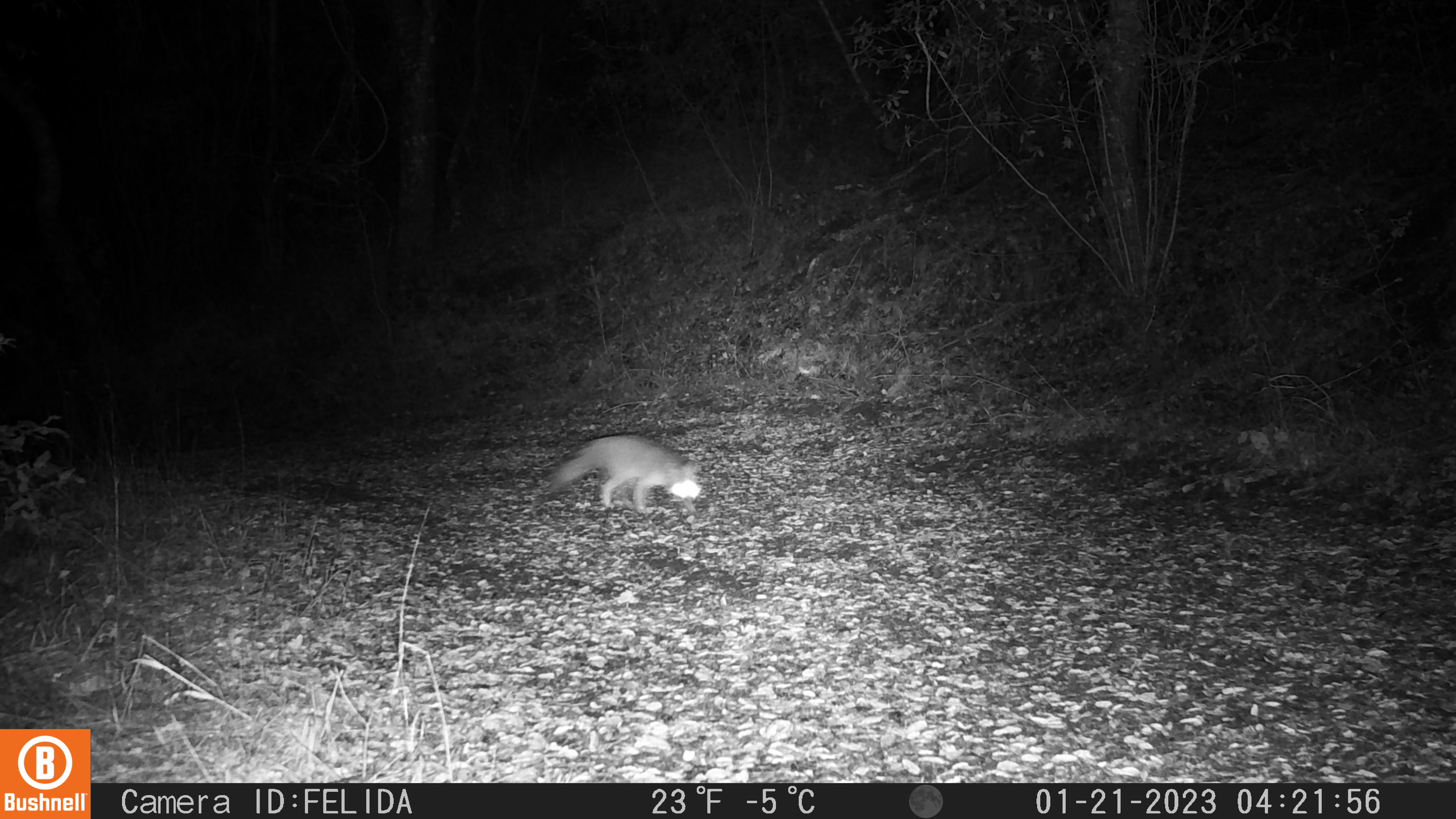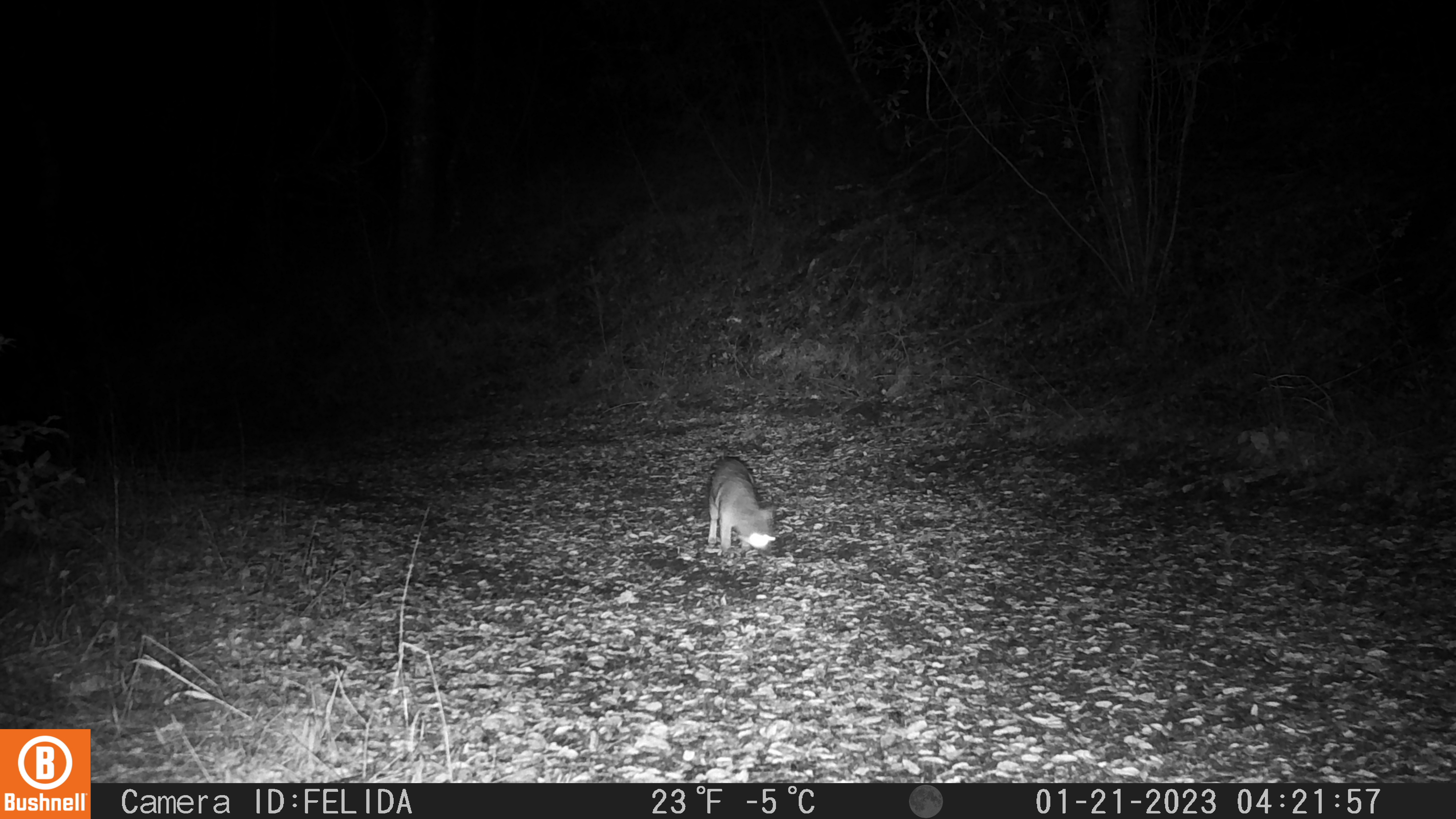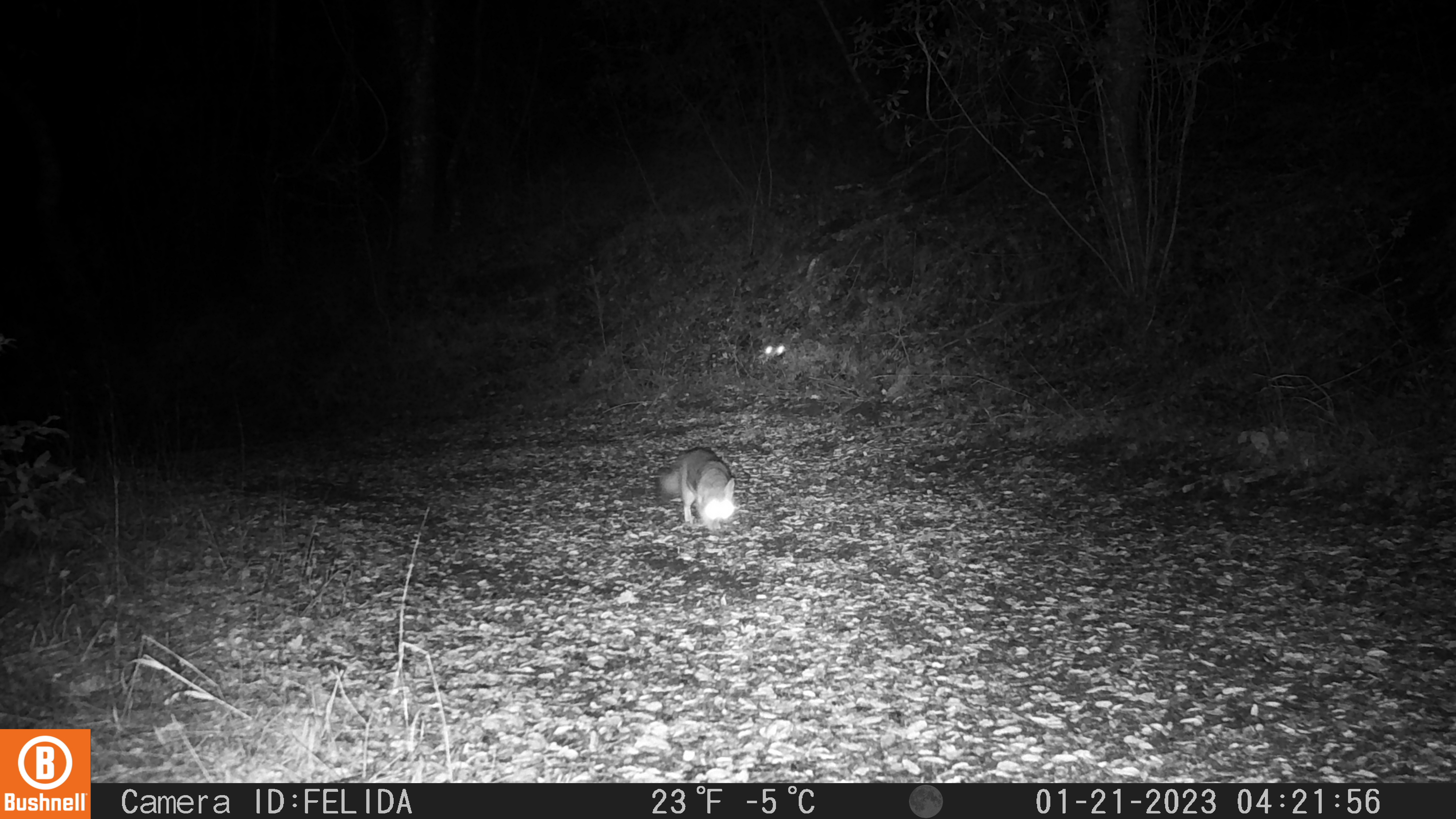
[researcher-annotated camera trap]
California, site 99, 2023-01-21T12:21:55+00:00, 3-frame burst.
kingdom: Animalia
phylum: Chordata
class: Mammalia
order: Carnivora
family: Canidae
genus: Urocyon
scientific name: Urocyon cinereoargenteus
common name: gray fox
Gray fox (Urocyon cinereoargenteus).